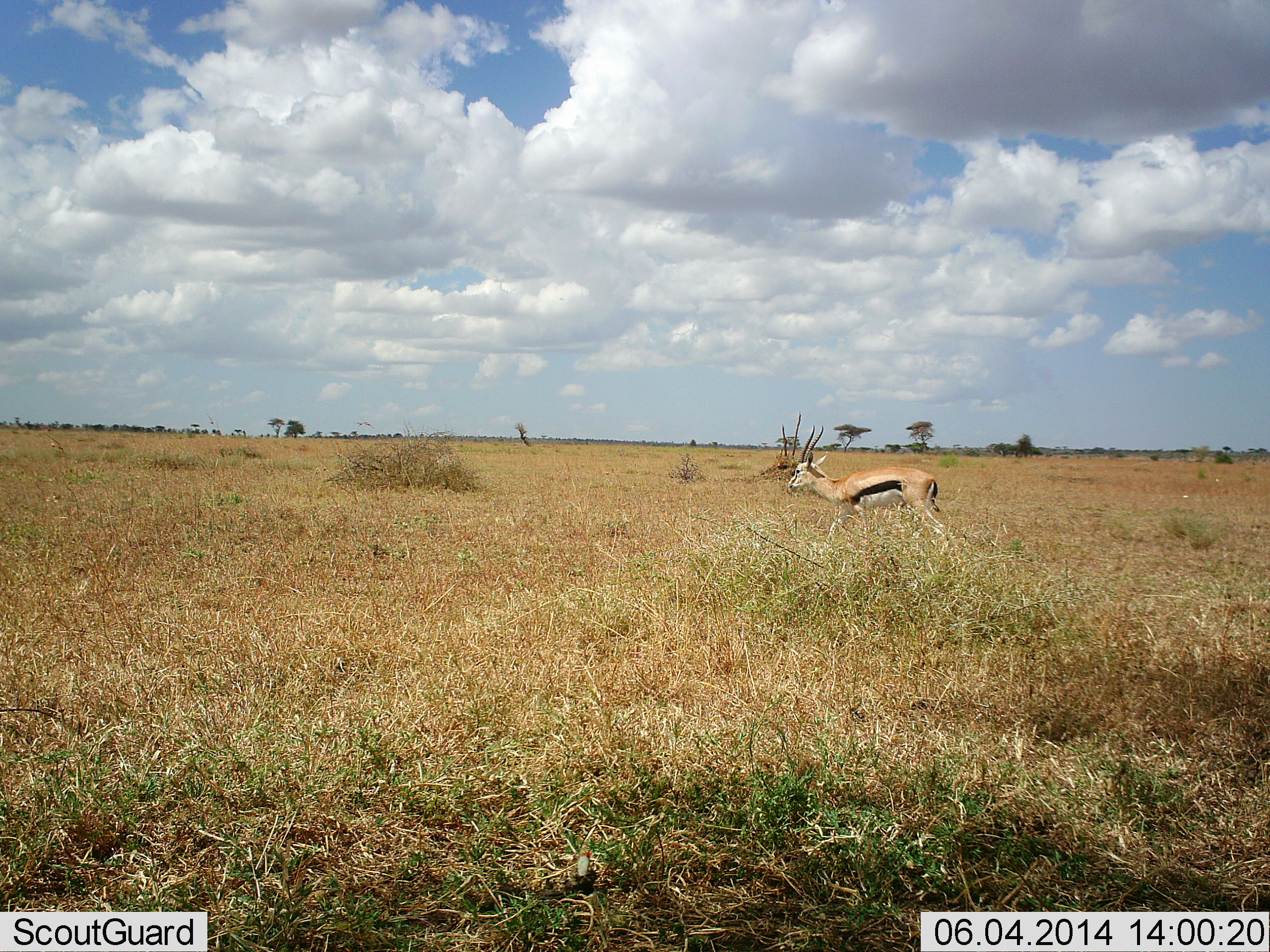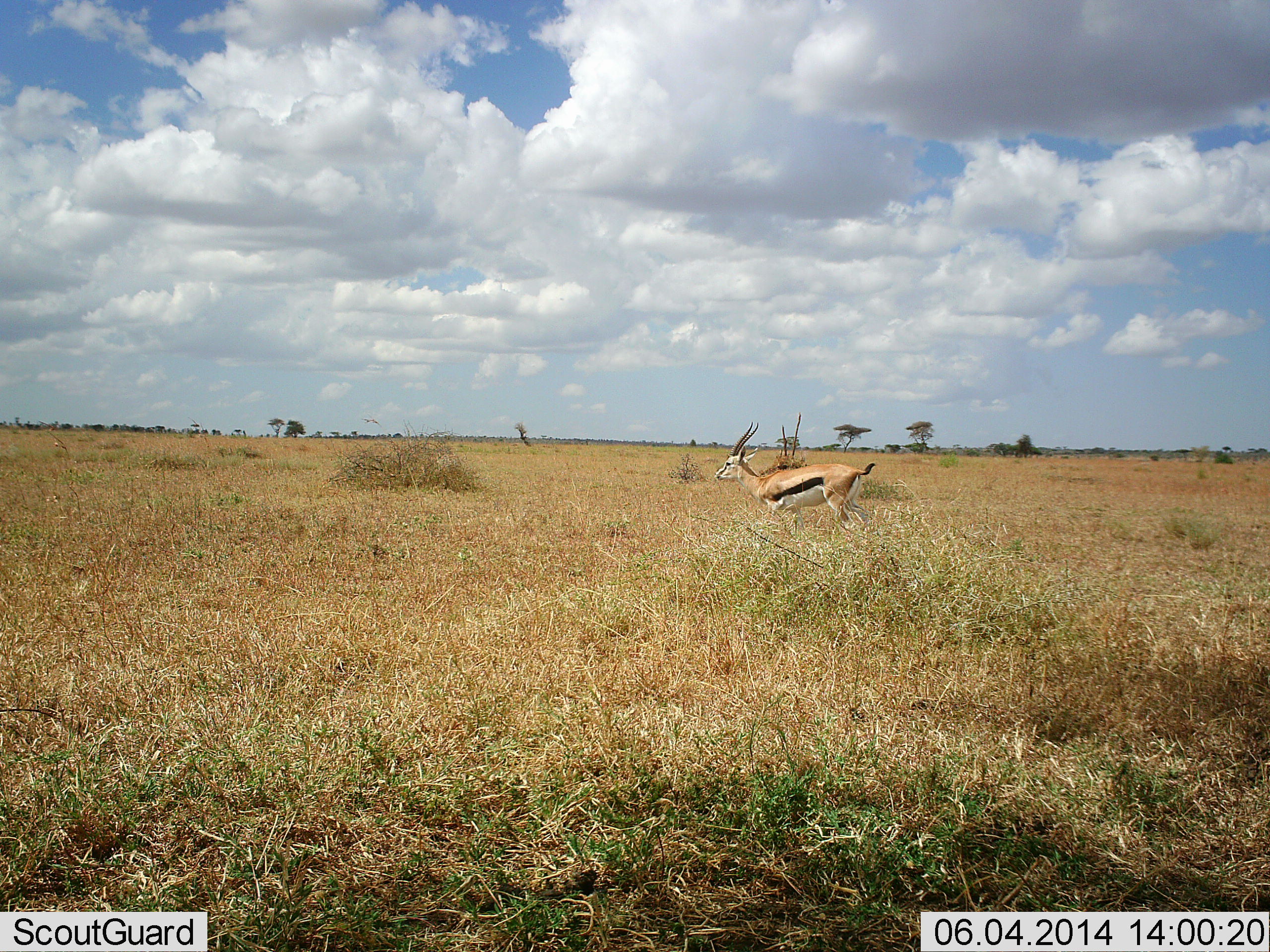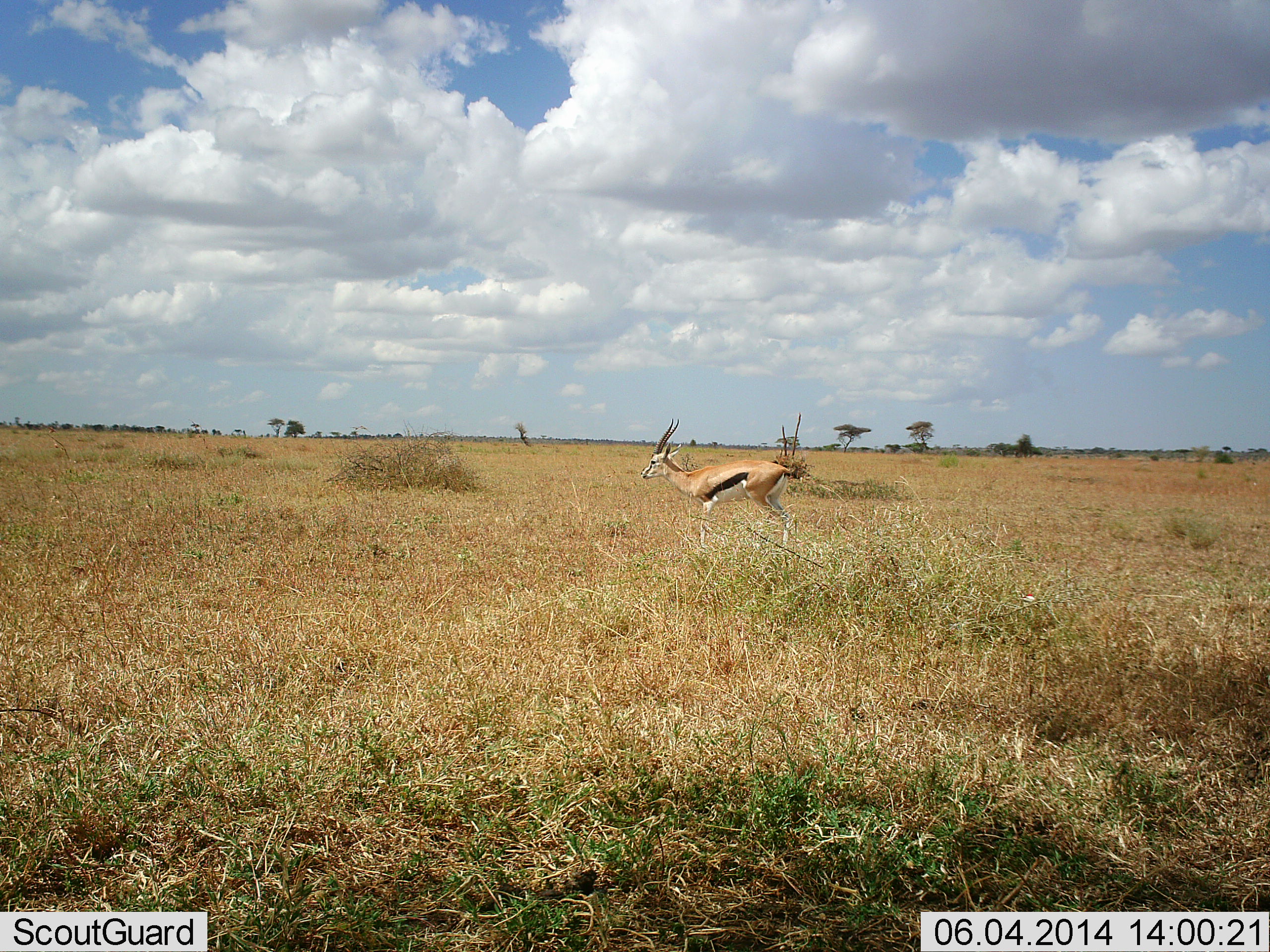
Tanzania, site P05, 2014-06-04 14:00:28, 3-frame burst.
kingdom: Animalia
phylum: Chordata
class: Mammalia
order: Artiodactyla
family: Bovidae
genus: Eudorcas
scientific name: Eudorcas thomsonii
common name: thomson's gazelle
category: gazellethomsons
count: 1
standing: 0%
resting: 0%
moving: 100%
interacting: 0%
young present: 0%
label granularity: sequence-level